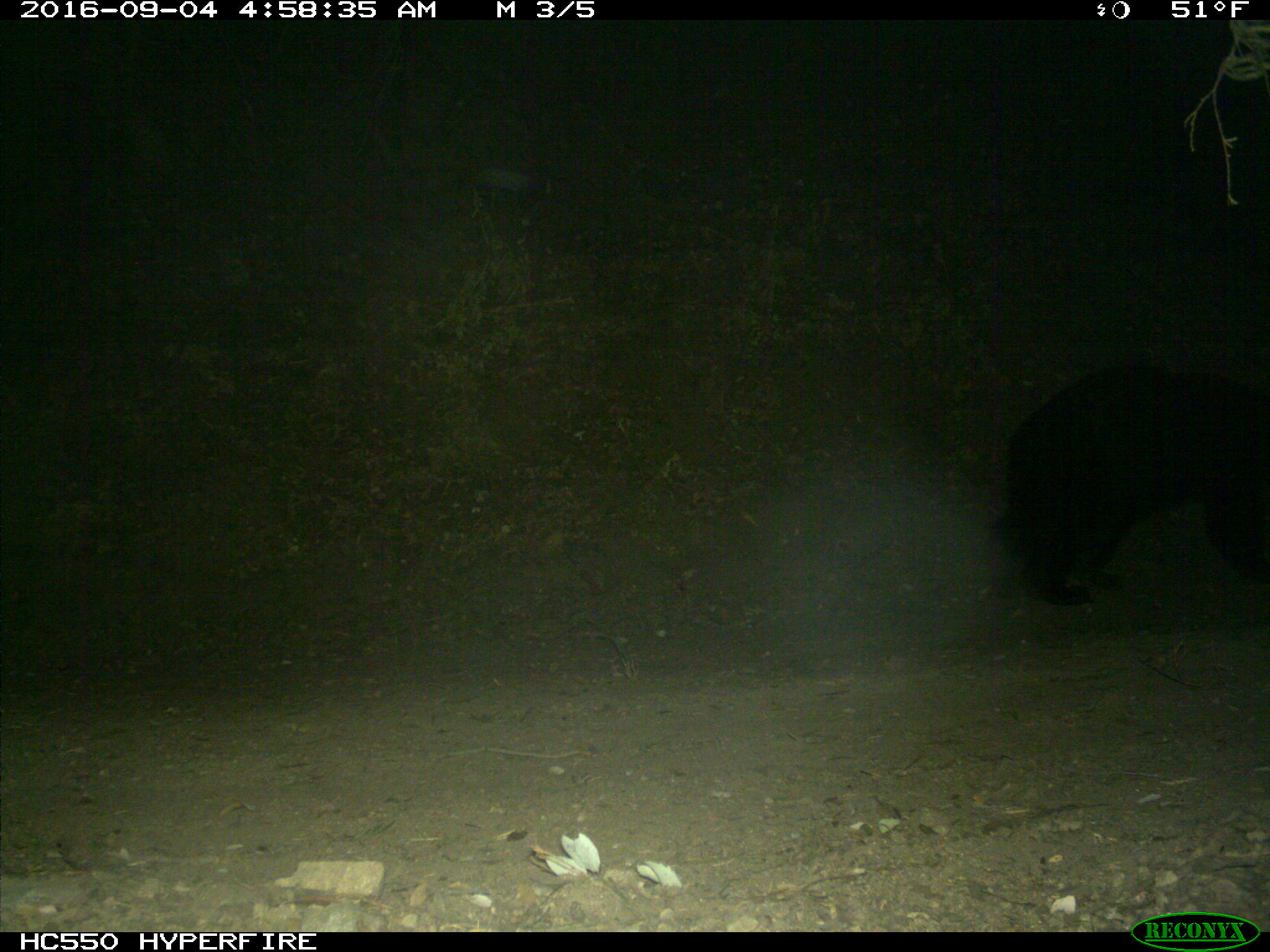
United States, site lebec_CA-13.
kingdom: Animalia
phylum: Chordata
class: Mammalia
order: Carnivora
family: Ursidae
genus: Ursus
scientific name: Ursus americanus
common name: american black bear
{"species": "Ursus americanus (american black bear)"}